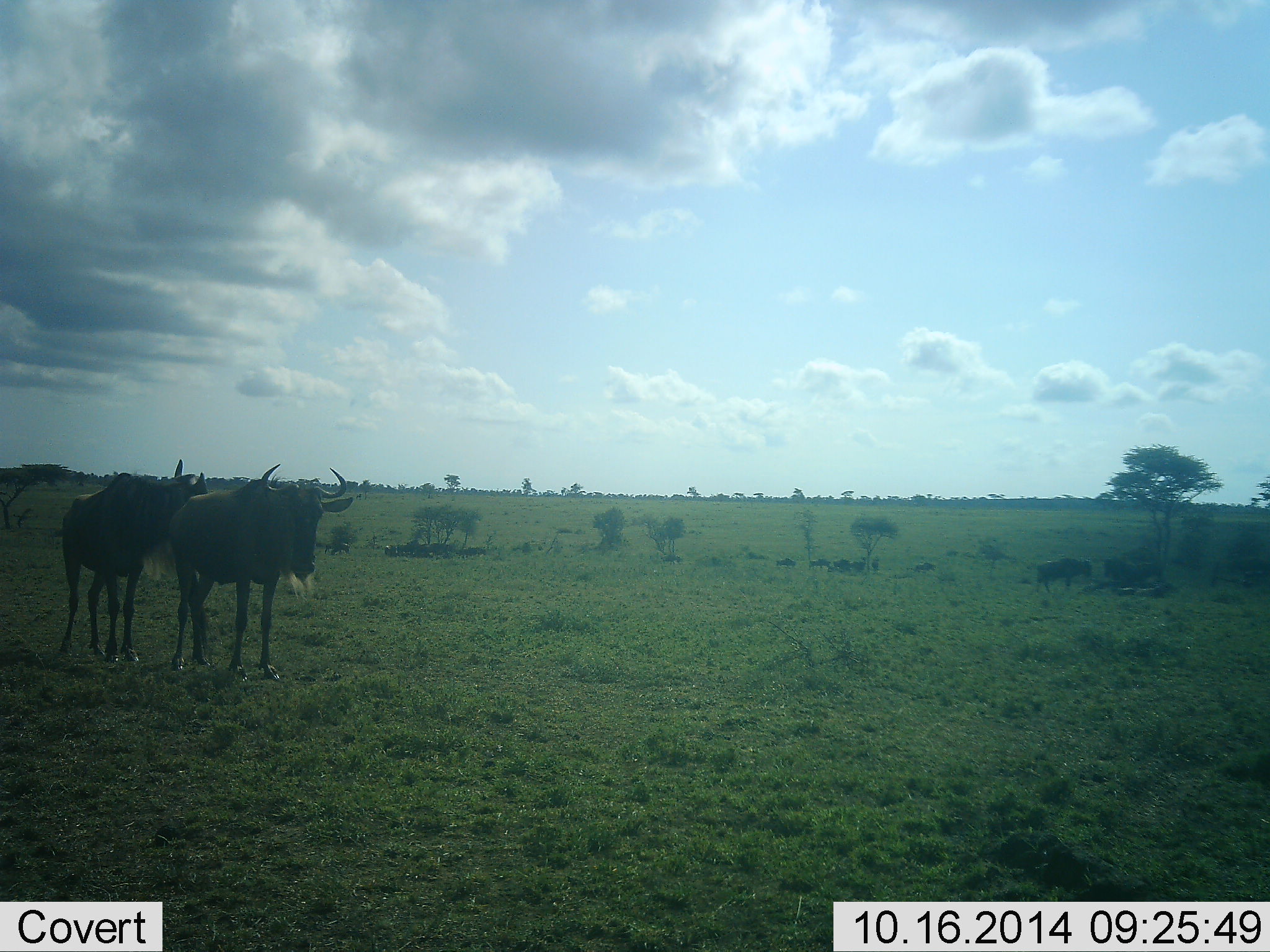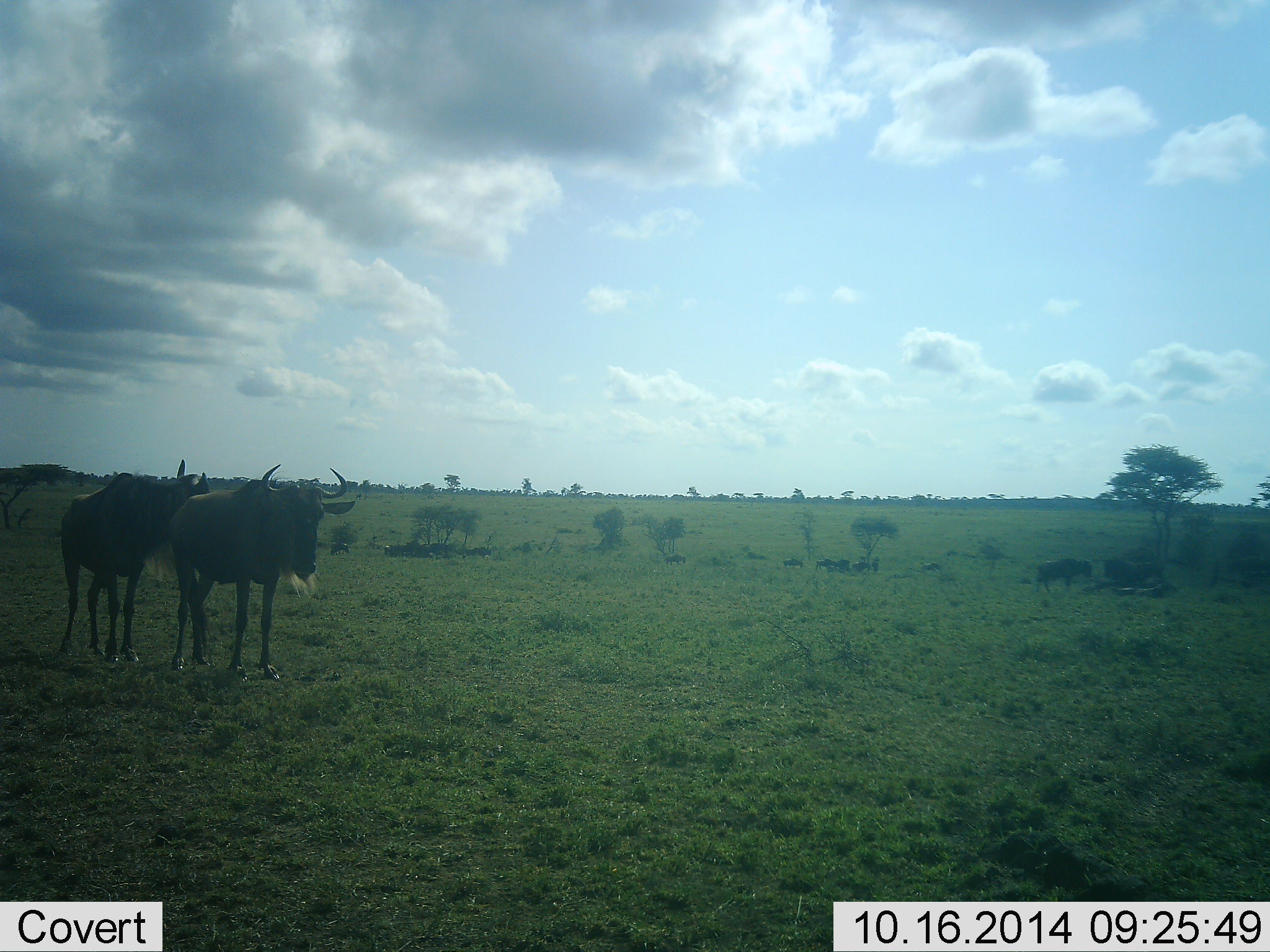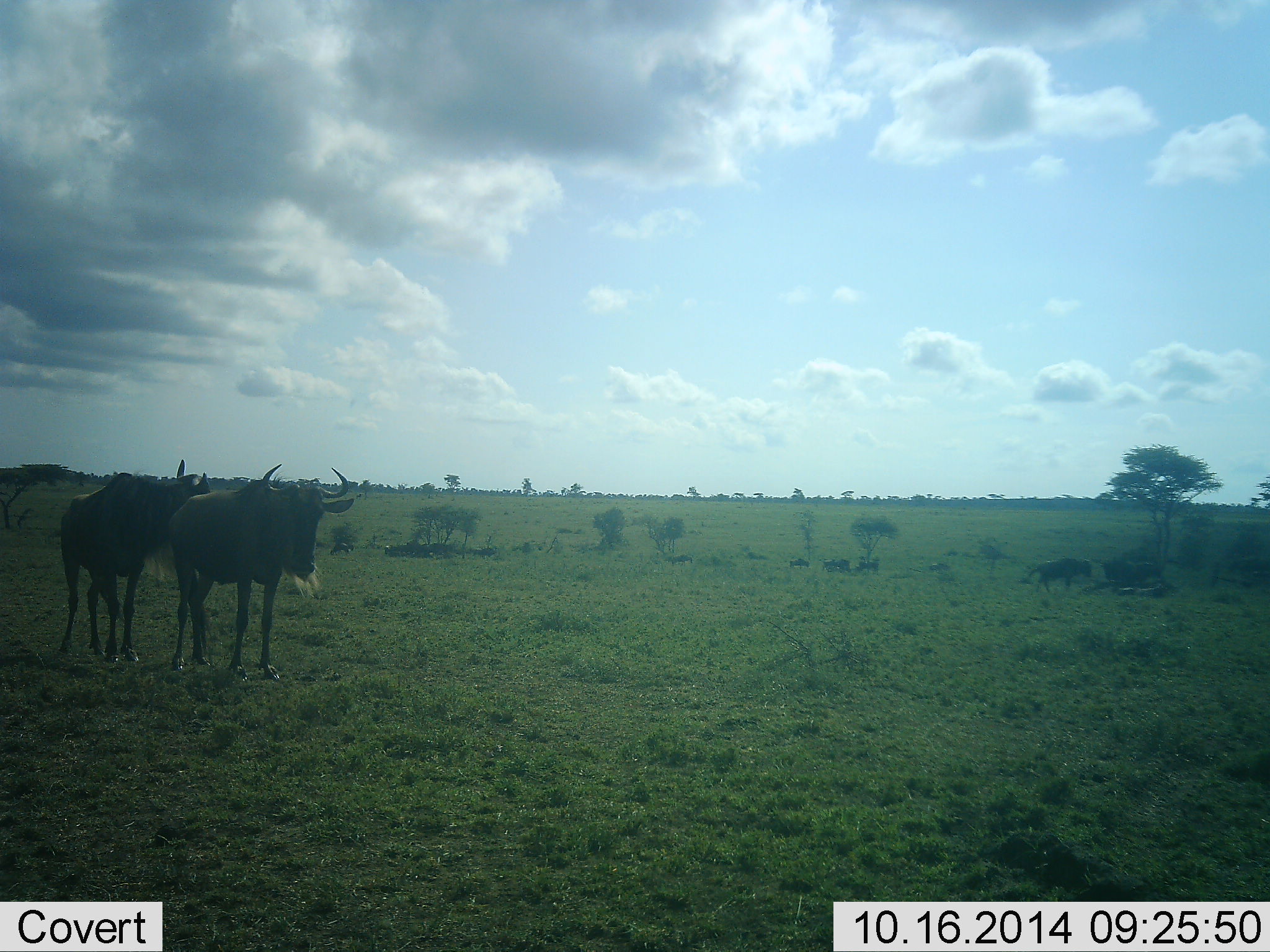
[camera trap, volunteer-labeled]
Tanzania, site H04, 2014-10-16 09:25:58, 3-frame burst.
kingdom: Animalia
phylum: Chordata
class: Mammalia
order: Artiodactyla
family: Bovidae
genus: Connochaetes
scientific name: Connochaetes taurinus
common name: blue wildebeest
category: wildebeest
Wildebeest (blue wildebeest) (Connochaetes taurinus), count 11-50. Behavior (volunteer vote fractions): standing 90%, resting 10%, moving 20%, interacting 0%. Young present (vote fraction): 0%. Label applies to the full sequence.